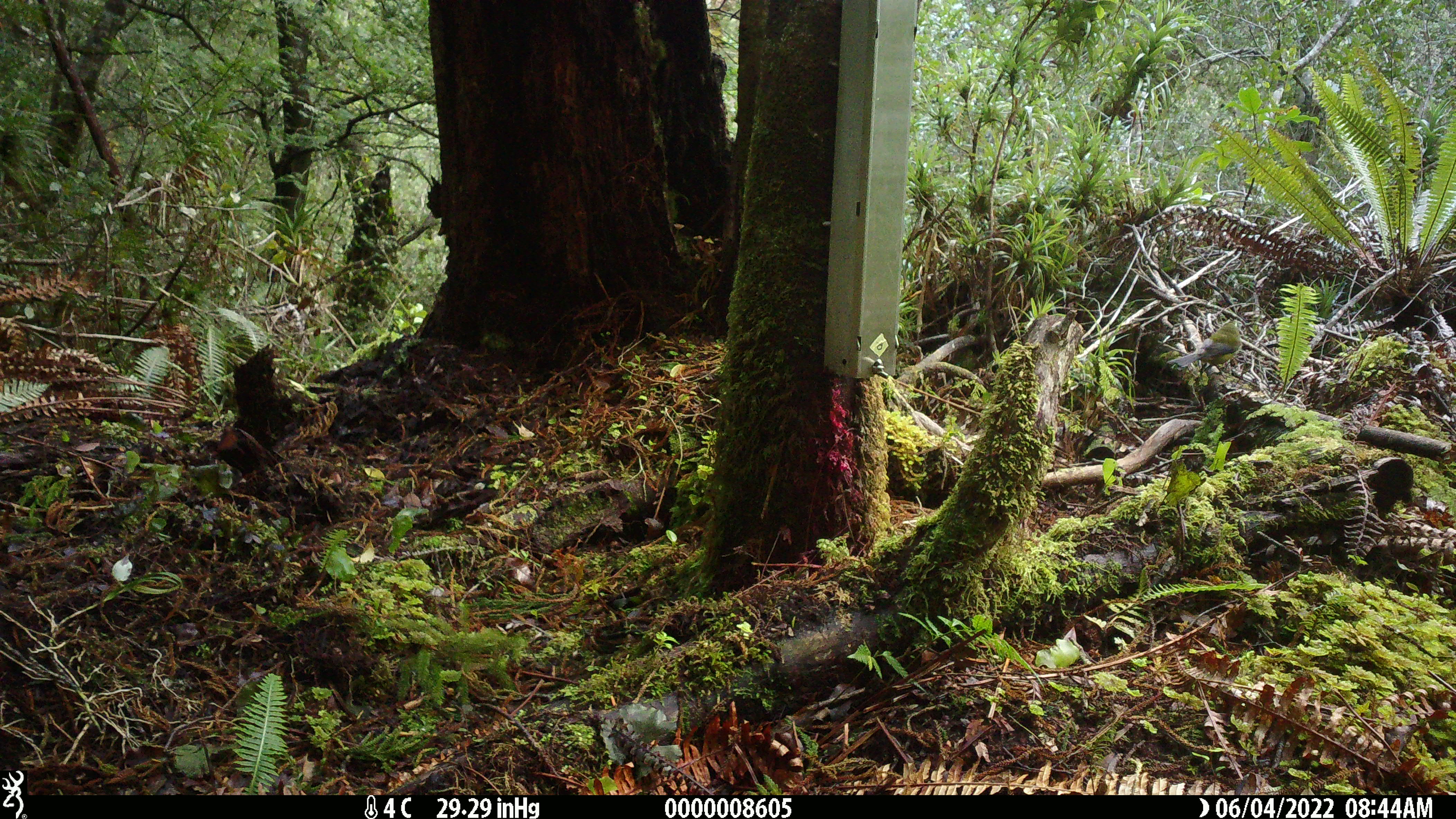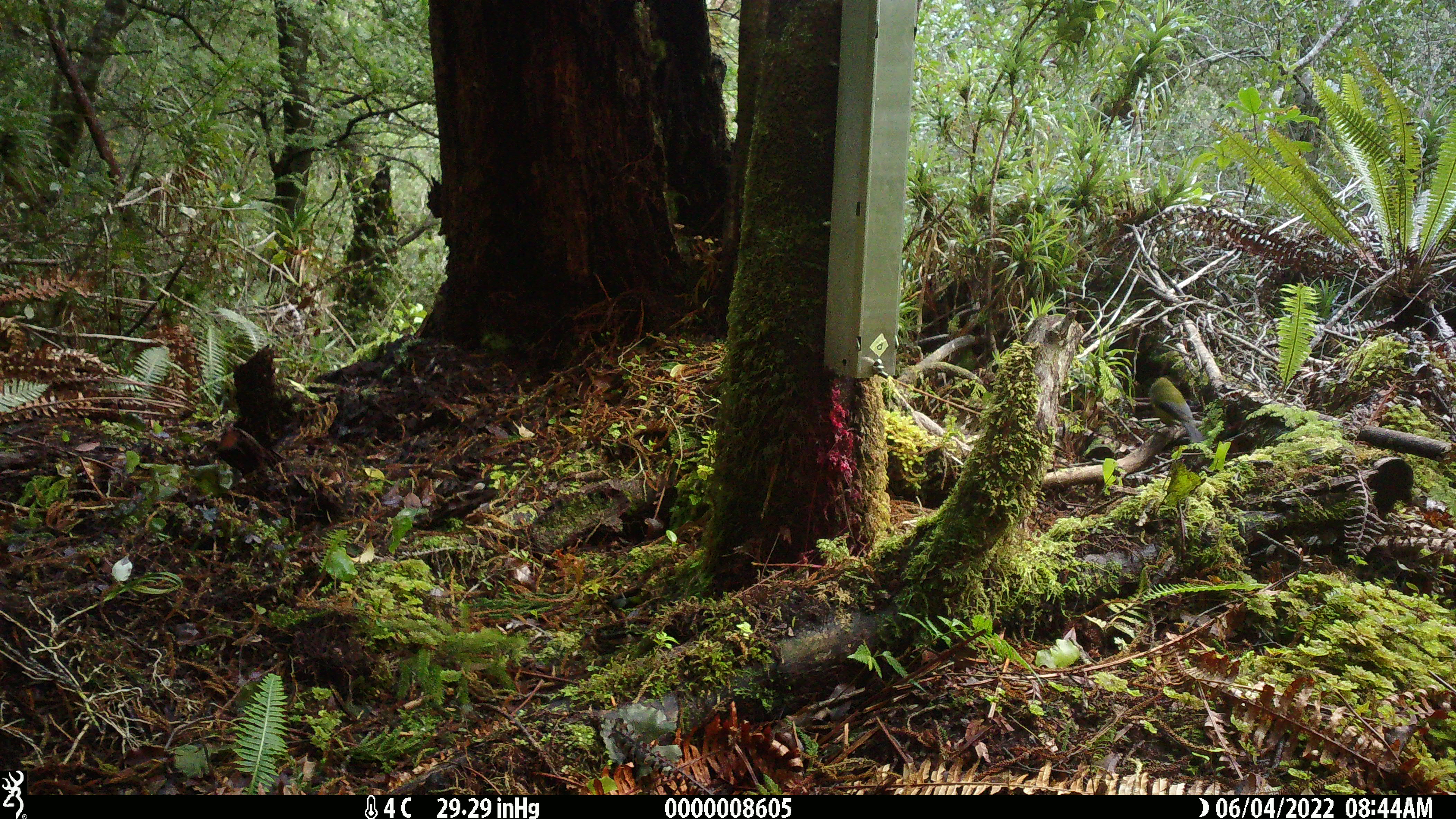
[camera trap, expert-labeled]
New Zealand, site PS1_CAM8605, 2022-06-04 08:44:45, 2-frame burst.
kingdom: Animalia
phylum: Chordata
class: Aves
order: Passeriformes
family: Meliphagidae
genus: Anthornis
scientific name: Anthornis melanura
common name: new zealand bellbird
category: bellbird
Bellbird (new zealand bellbird) (Anthornis melanura).